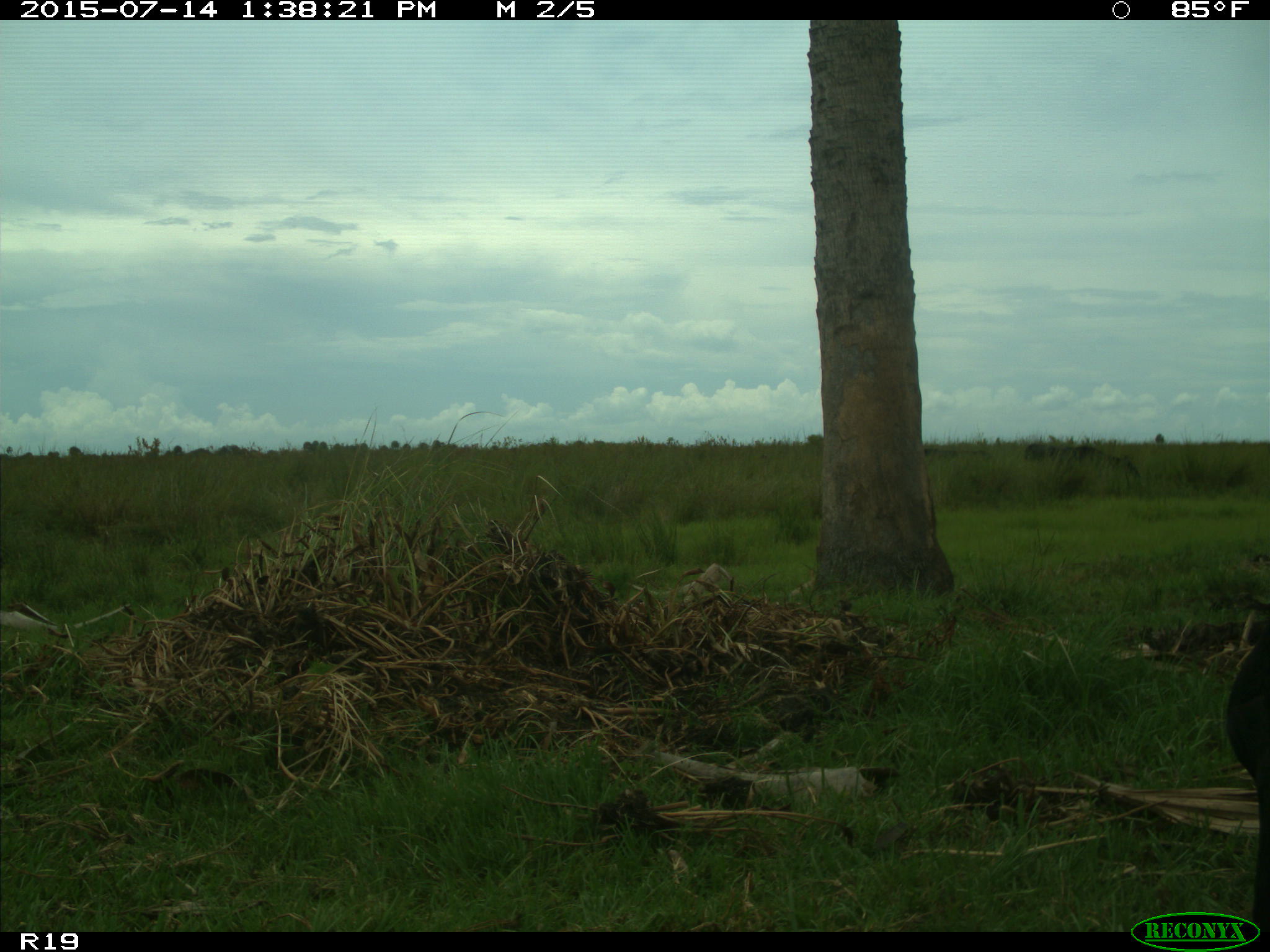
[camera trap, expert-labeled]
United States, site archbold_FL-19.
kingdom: Animalia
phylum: Chordata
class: Mammalia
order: Artiodactyla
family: Bovidae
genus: Bos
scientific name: Bos taurus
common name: domestic cow